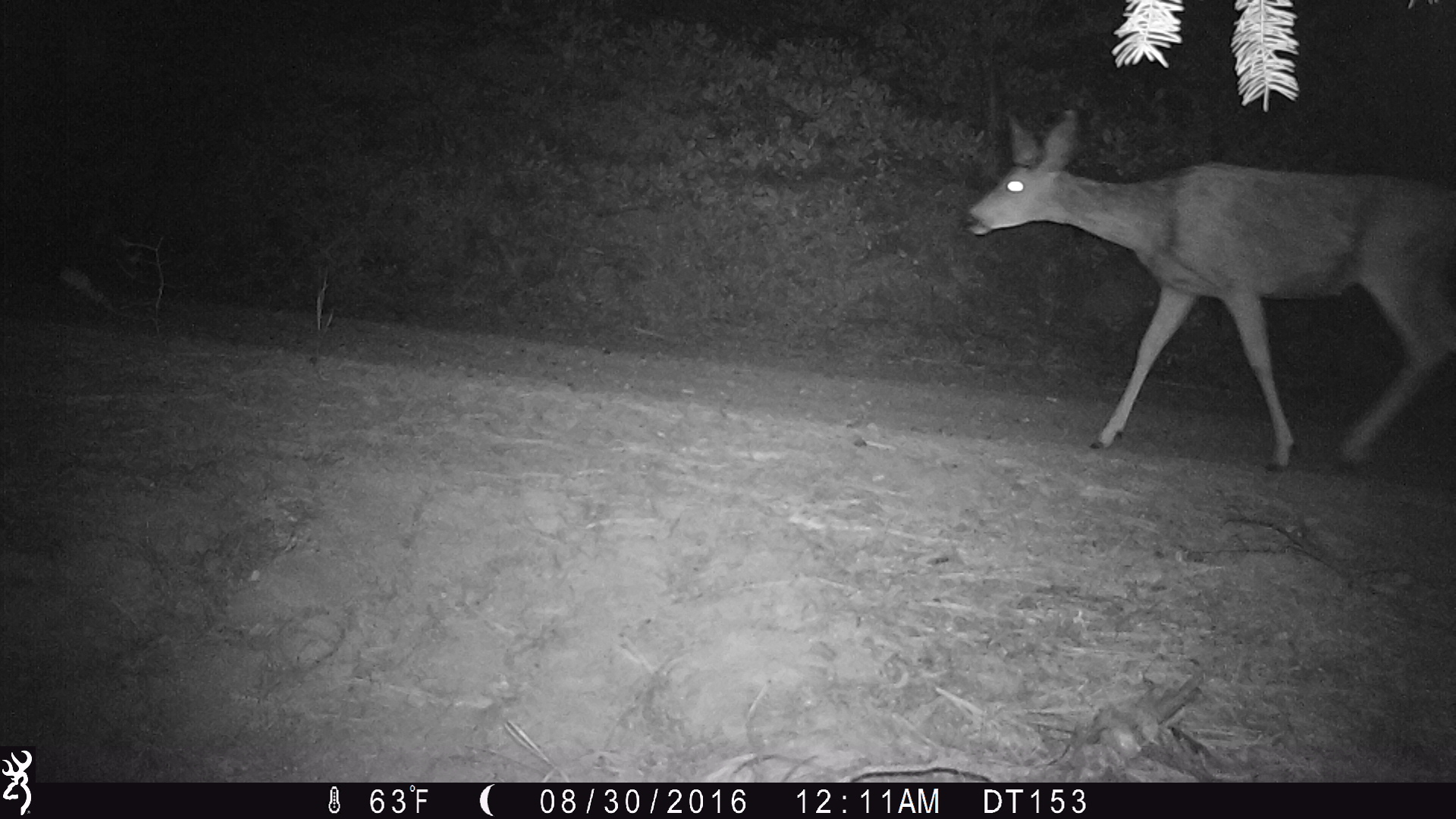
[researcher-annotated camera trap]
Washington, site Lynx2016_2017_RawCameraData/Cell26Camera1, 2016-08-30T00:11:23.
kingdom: Animalia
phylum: Chordata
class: Mammalia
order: Artiodactyla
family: Cervidae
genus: Odocoileus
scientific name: Odocoileus hemionus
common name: mule deer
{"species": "Odocoileus hemionus (mule deer)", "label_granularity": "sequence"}